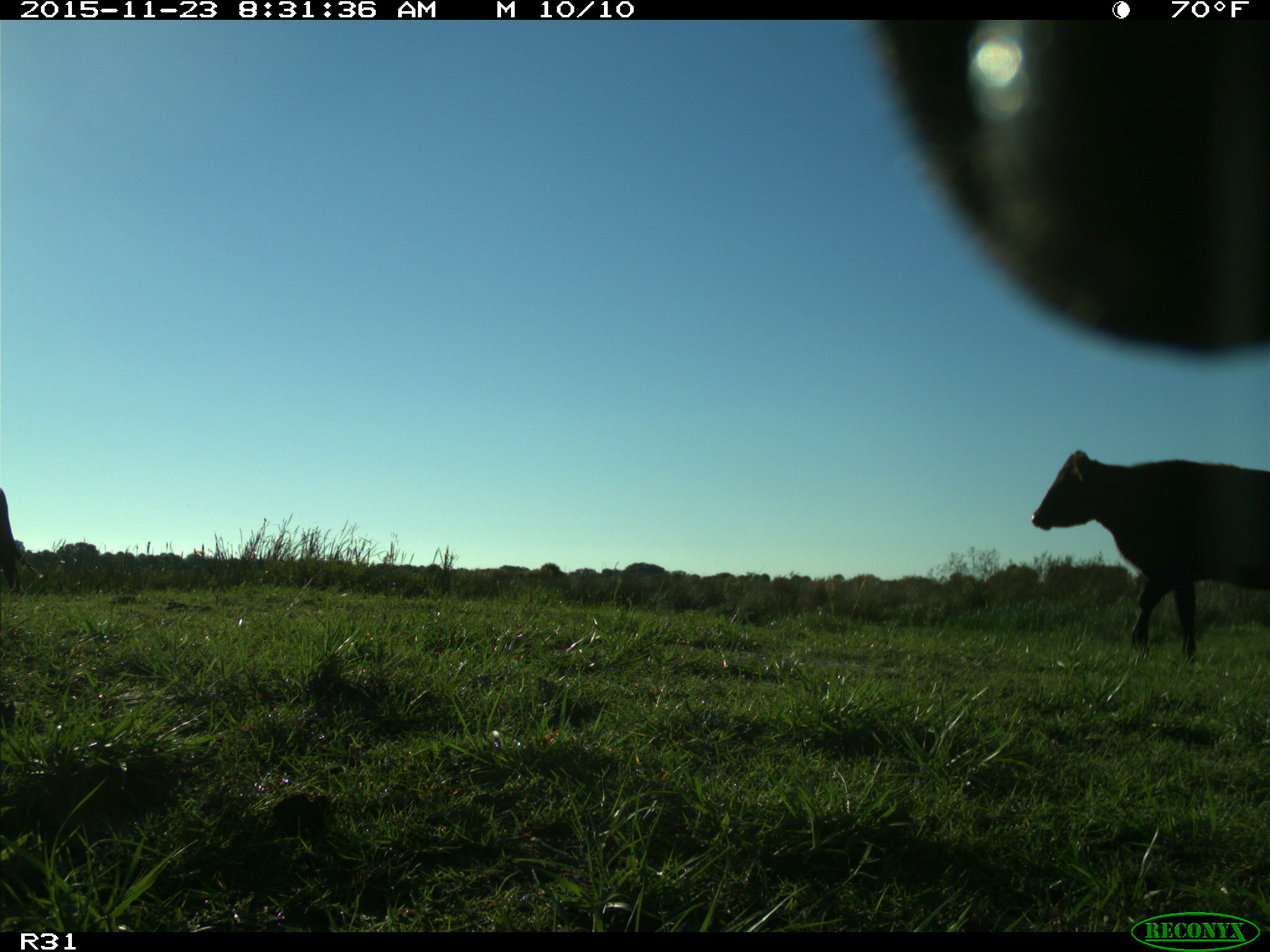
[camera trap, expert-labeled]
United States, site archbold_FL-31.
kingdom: Animalia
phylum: Chordata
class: Mammalia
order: Artiodactyla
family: Bovidae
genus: Bos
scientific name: Bos taurus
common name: domestic cow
Bos taurus (domestic cow).